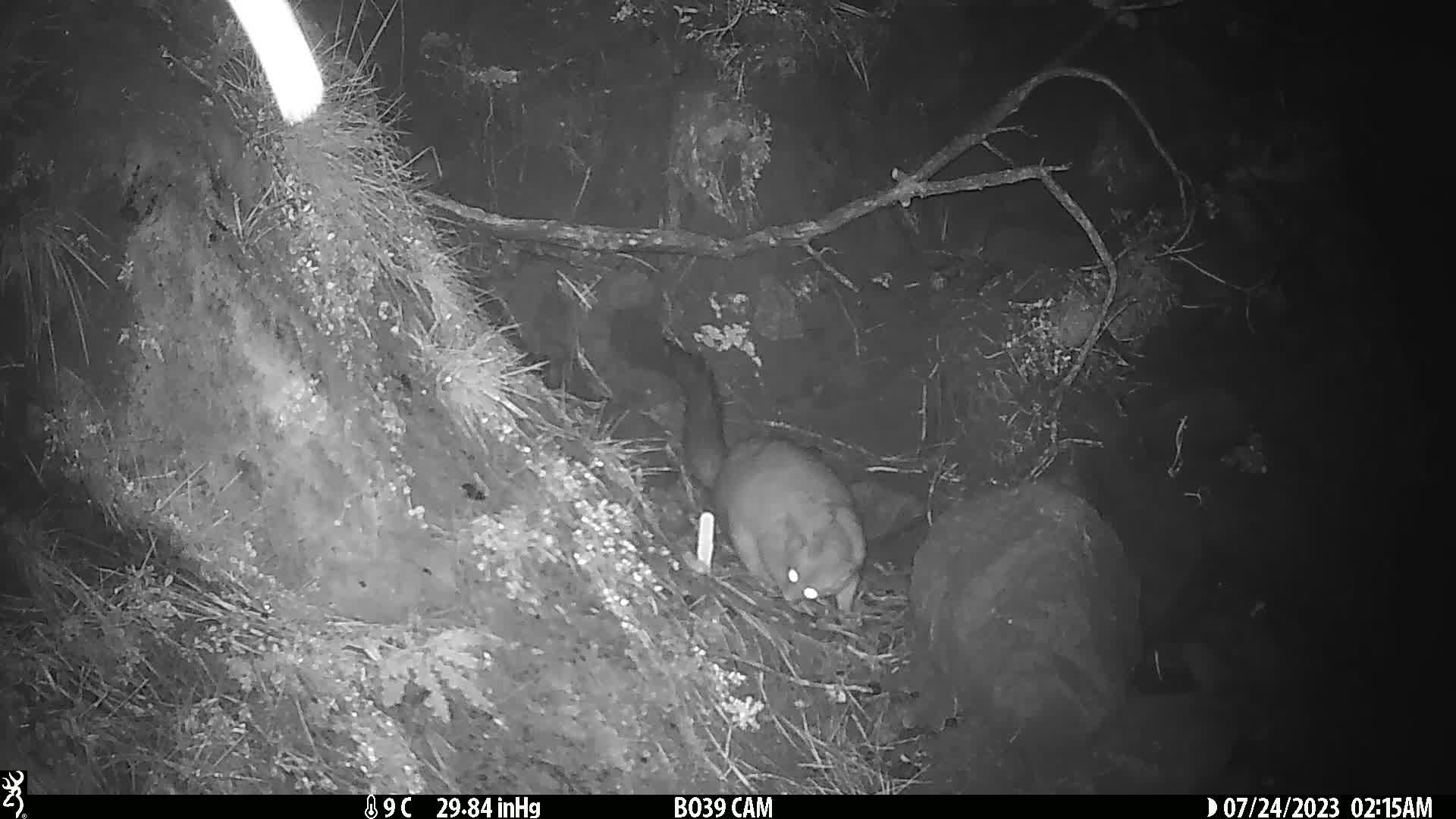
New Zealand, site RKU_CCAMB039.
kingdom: Animalia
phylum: Chordata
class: Mammalia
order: Diprotodontia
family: Phalangeridae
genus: Trichosurus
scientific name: Trichosurus vulpecula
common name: common brushtail possum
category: possum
Possum (common brushtail possum) (Trichosurus vulpecula).